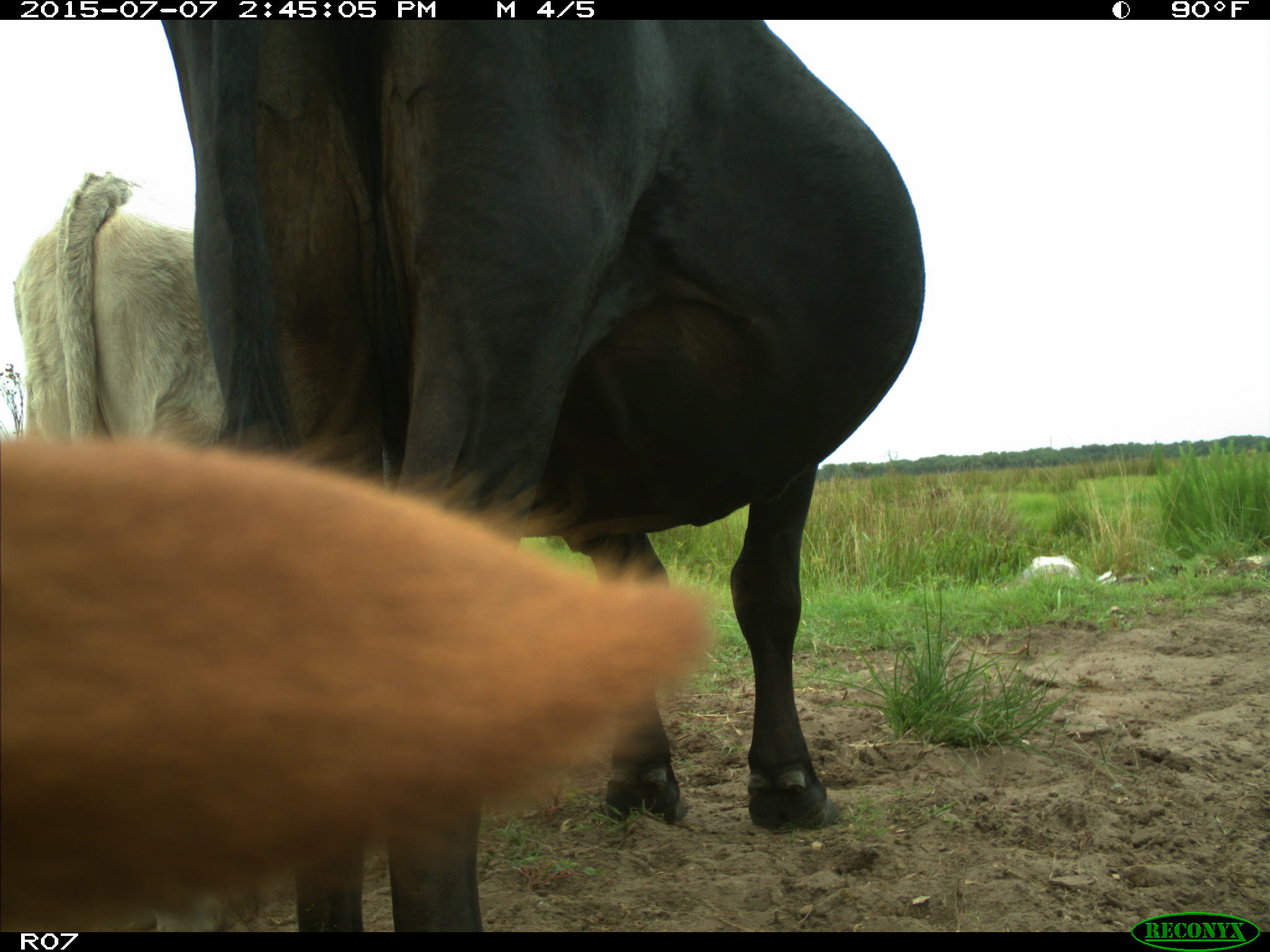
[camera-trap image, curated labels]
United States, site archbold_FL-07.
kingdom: Animalia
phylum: Chordata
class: Mammalia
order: Artiodactyla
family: Bovidae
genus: Bos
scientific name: Bos taurus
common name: domestic cow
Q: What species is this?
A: Bos taurus (domestic cow).